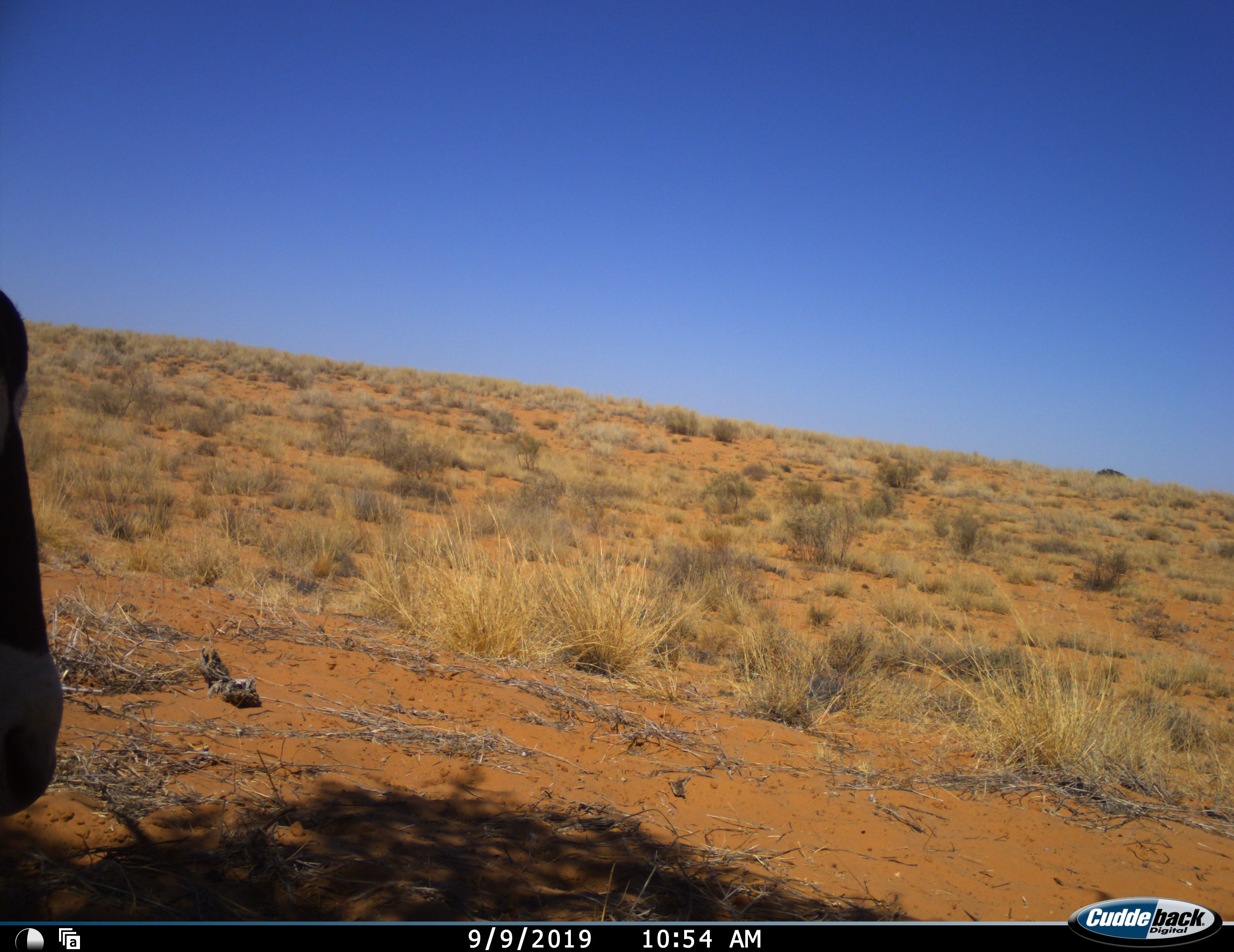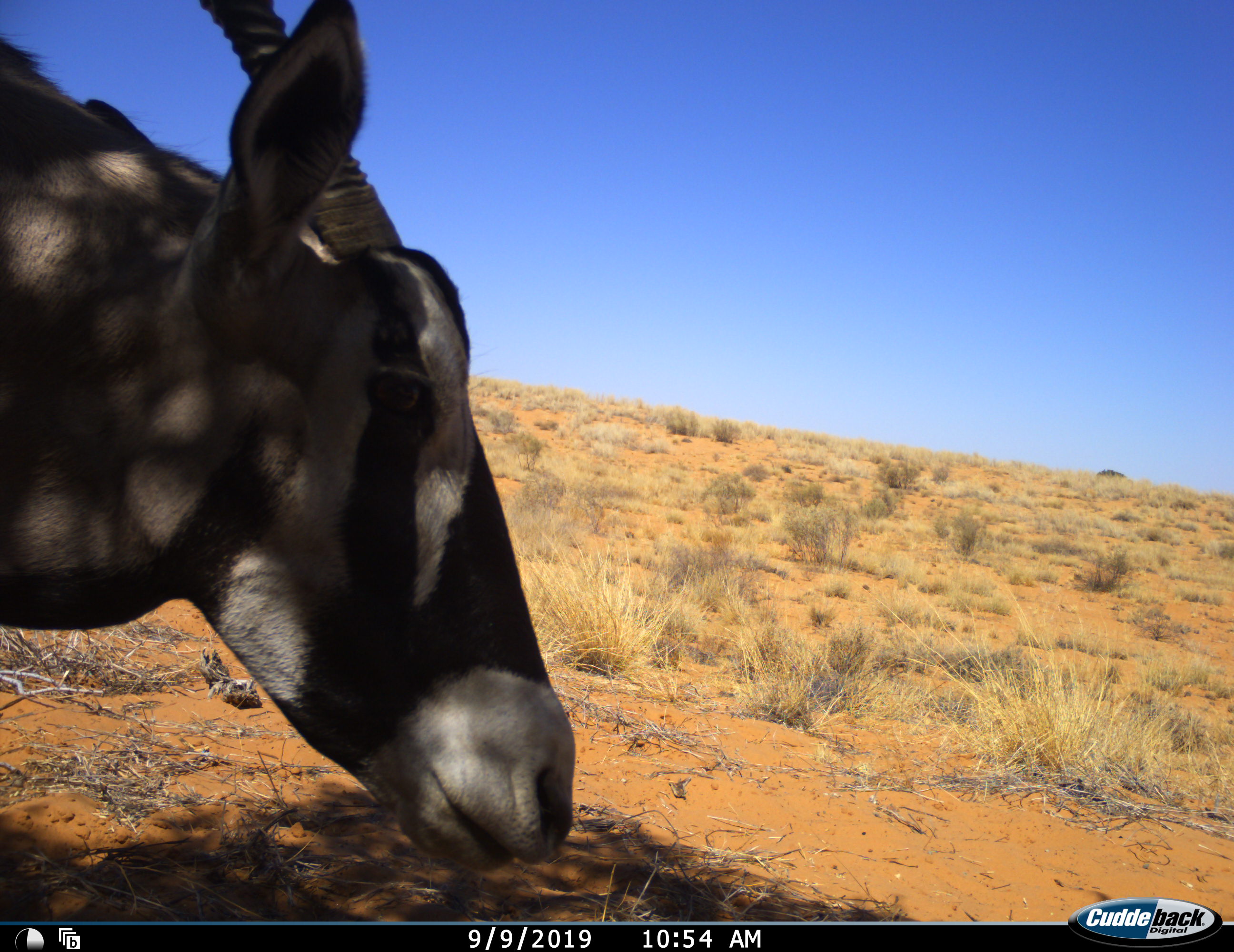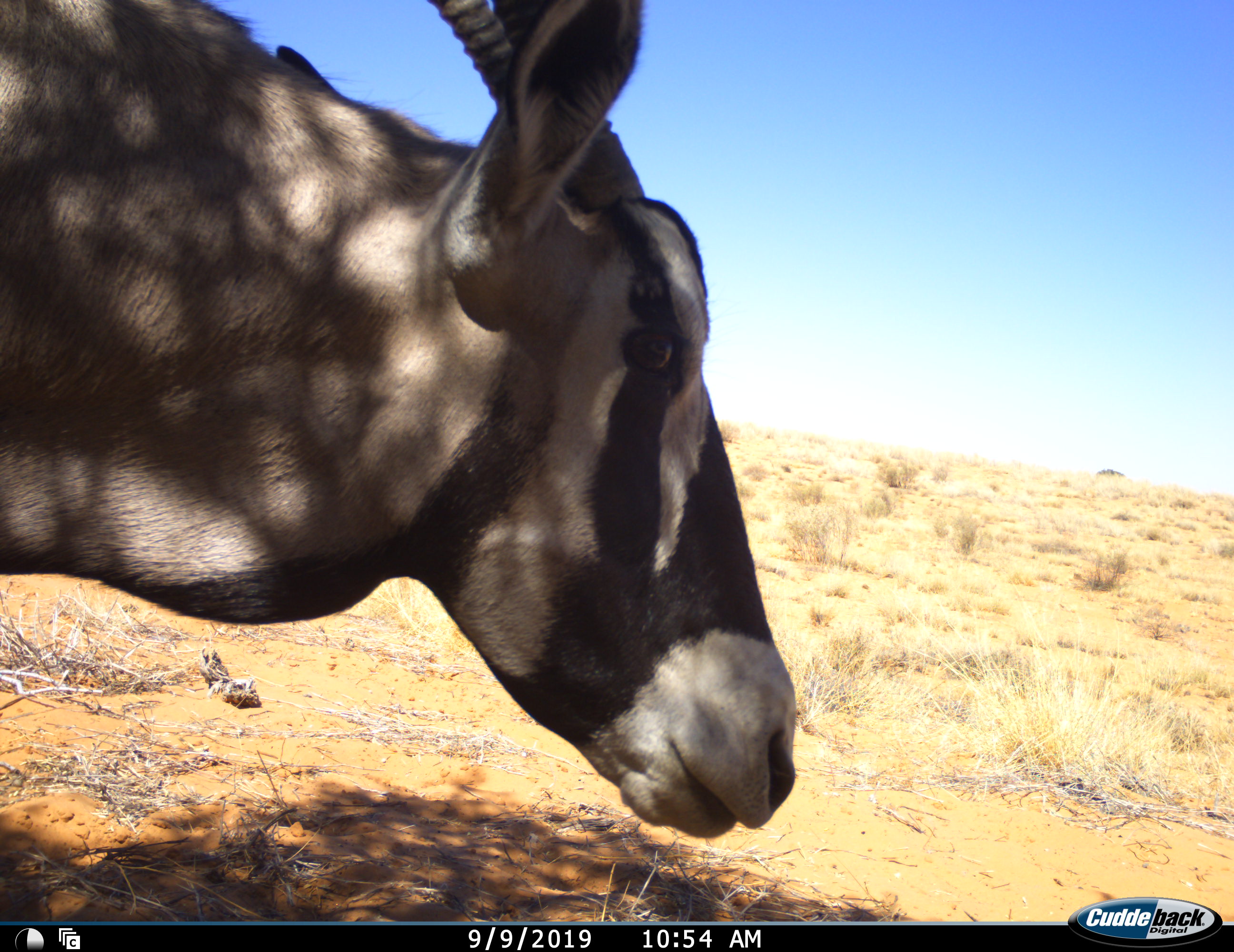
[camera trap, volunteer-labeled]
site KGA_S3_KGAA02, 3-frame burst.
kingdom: Animalia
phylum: Chordata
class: Mammalia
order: Artiodactyla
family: Bovidae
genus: Oryx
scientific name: Oryx gazella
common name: gemsbok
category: oryx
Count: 1.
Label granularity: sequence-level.